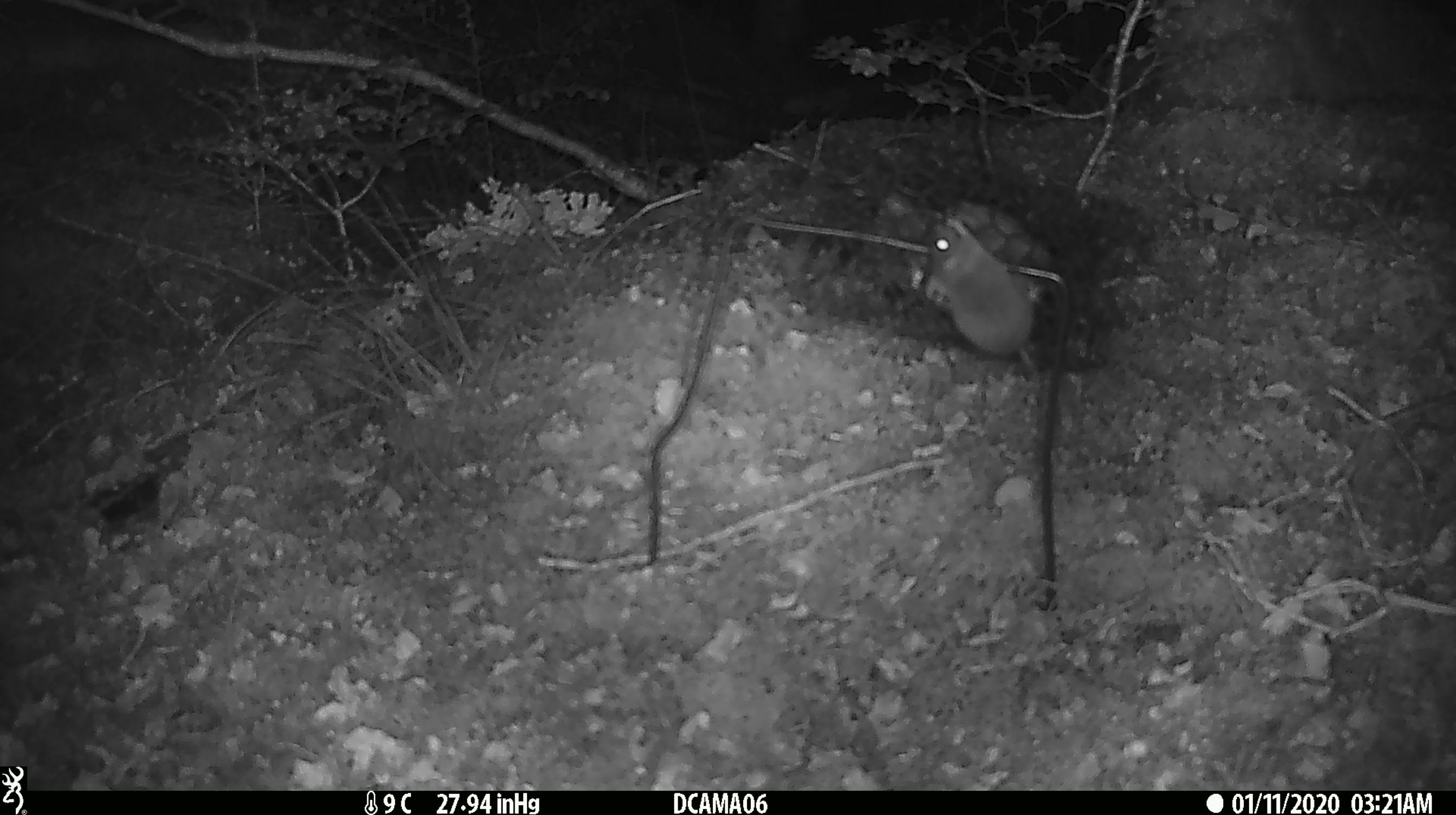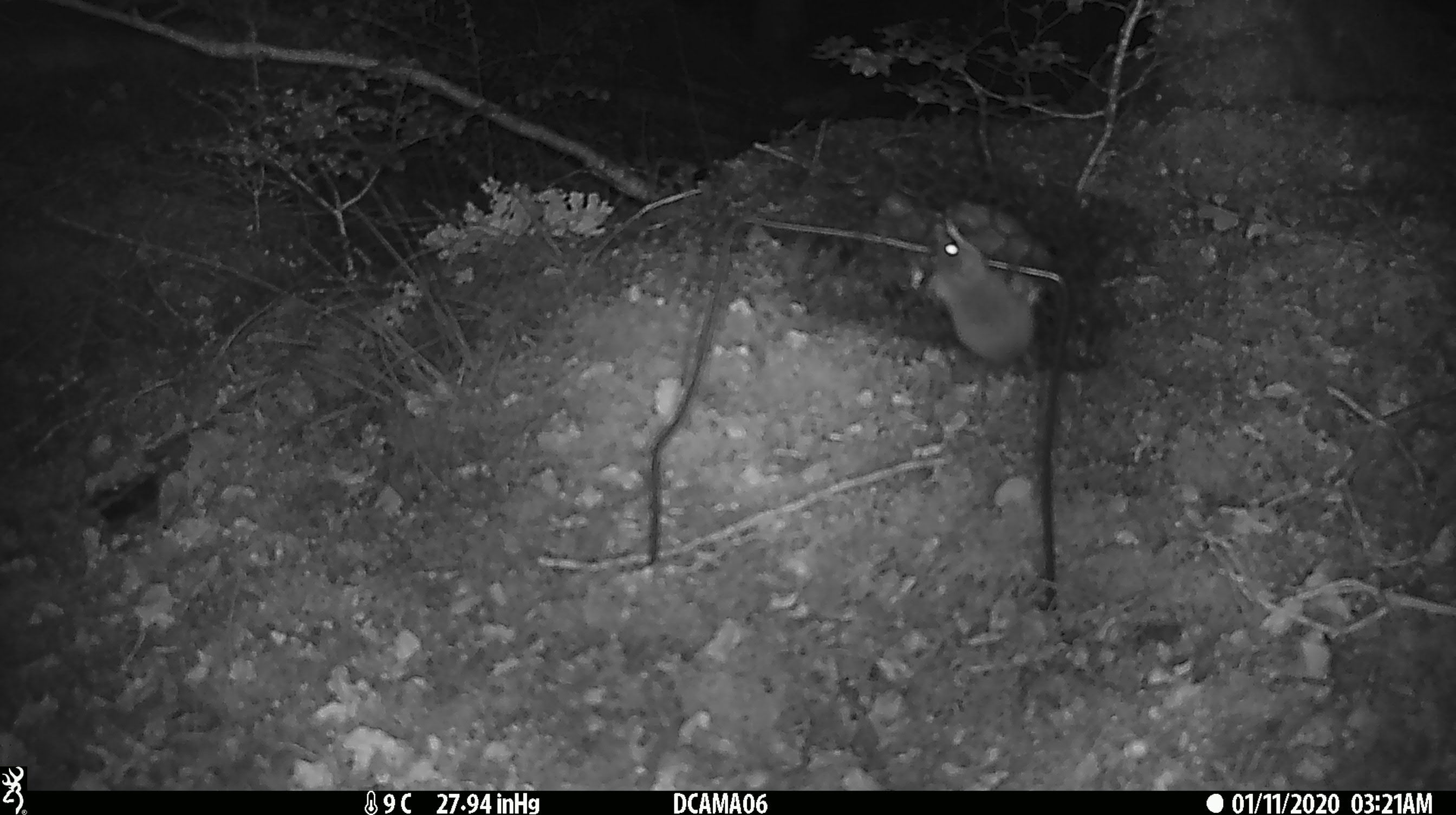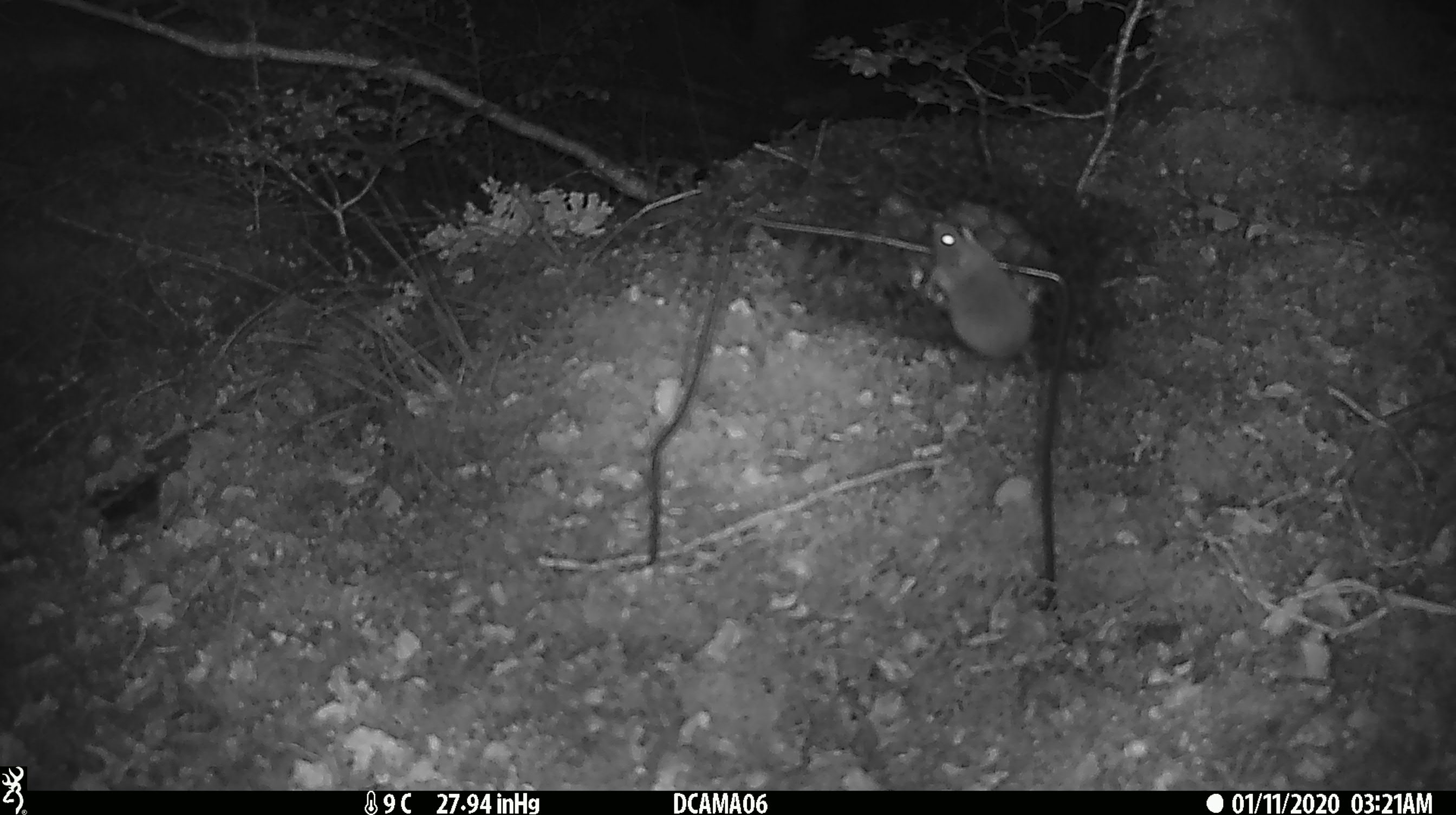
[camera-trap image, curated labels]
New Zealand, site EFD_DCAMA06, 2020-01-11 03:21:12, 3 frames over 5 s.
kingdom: Animalia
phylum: Chordata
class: Mammalia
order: Rodentia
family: Muridae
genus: Mus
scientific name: Mus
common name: mouse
Mouse (Mus).